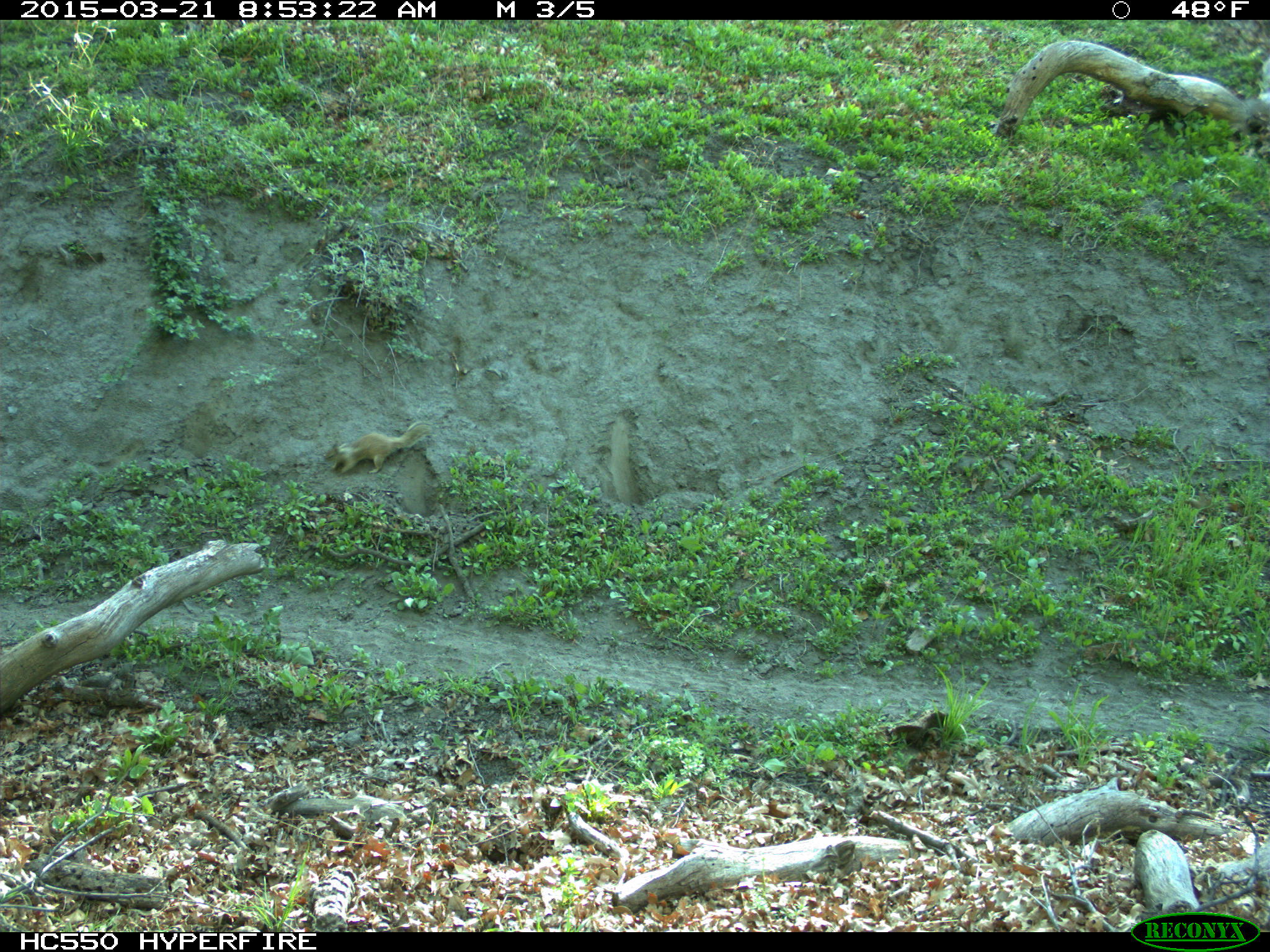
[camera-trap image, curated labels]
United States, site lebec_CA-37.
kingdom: Animalia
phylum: Chordata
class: Mammalia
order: Rodentia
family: Sciuridae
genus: Otospermophilus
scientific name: Otospermophilus beecheyi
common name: california ground squirrel